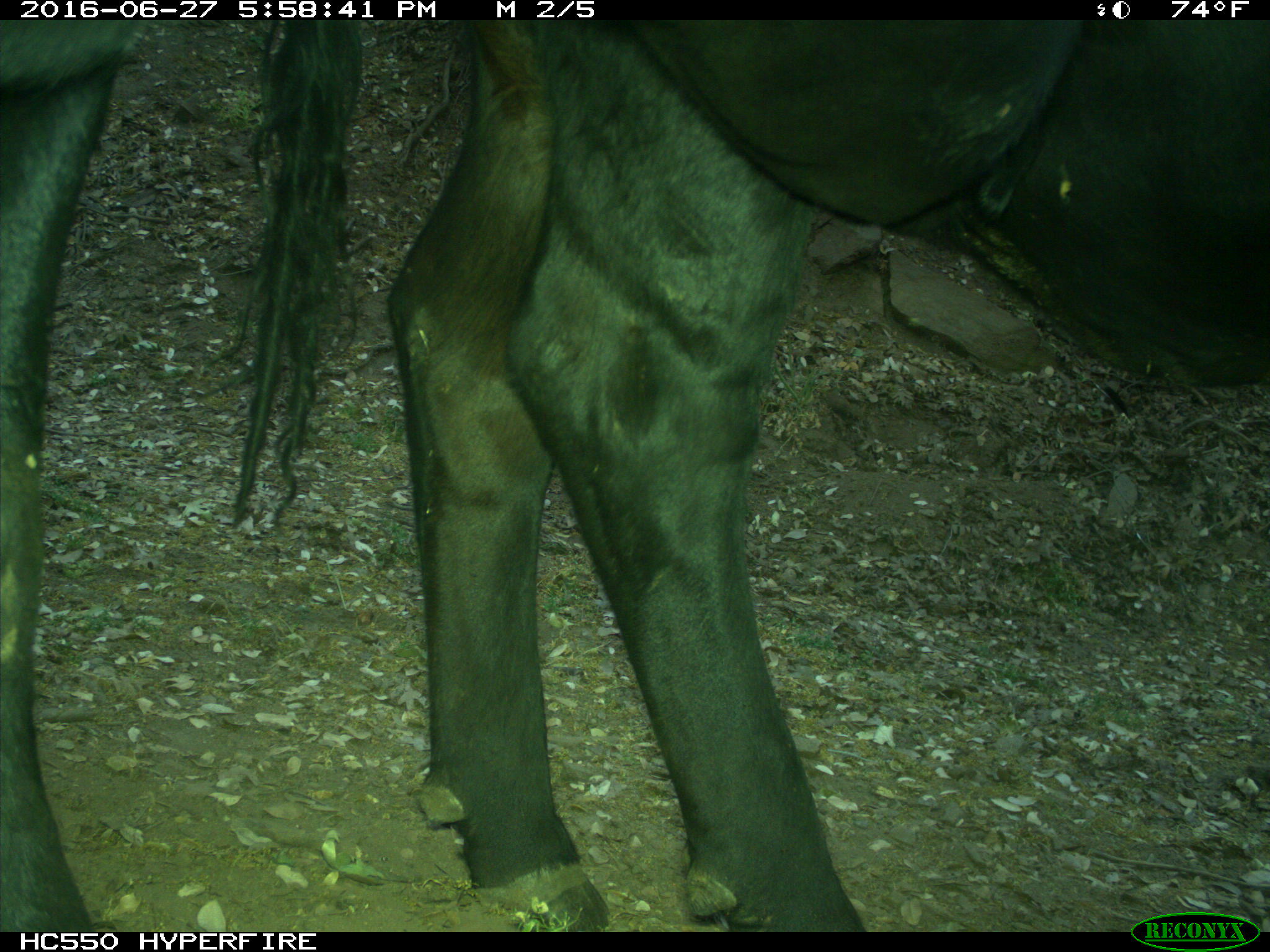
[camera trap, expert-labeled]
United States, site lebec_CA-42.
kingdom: Animalia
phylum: Chordata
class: Mammalia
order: Artiodactyla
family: Bovidae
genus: Bos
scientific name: Bos taurus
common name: domestic cow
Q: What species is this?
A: Bos taurus (domestic cow).